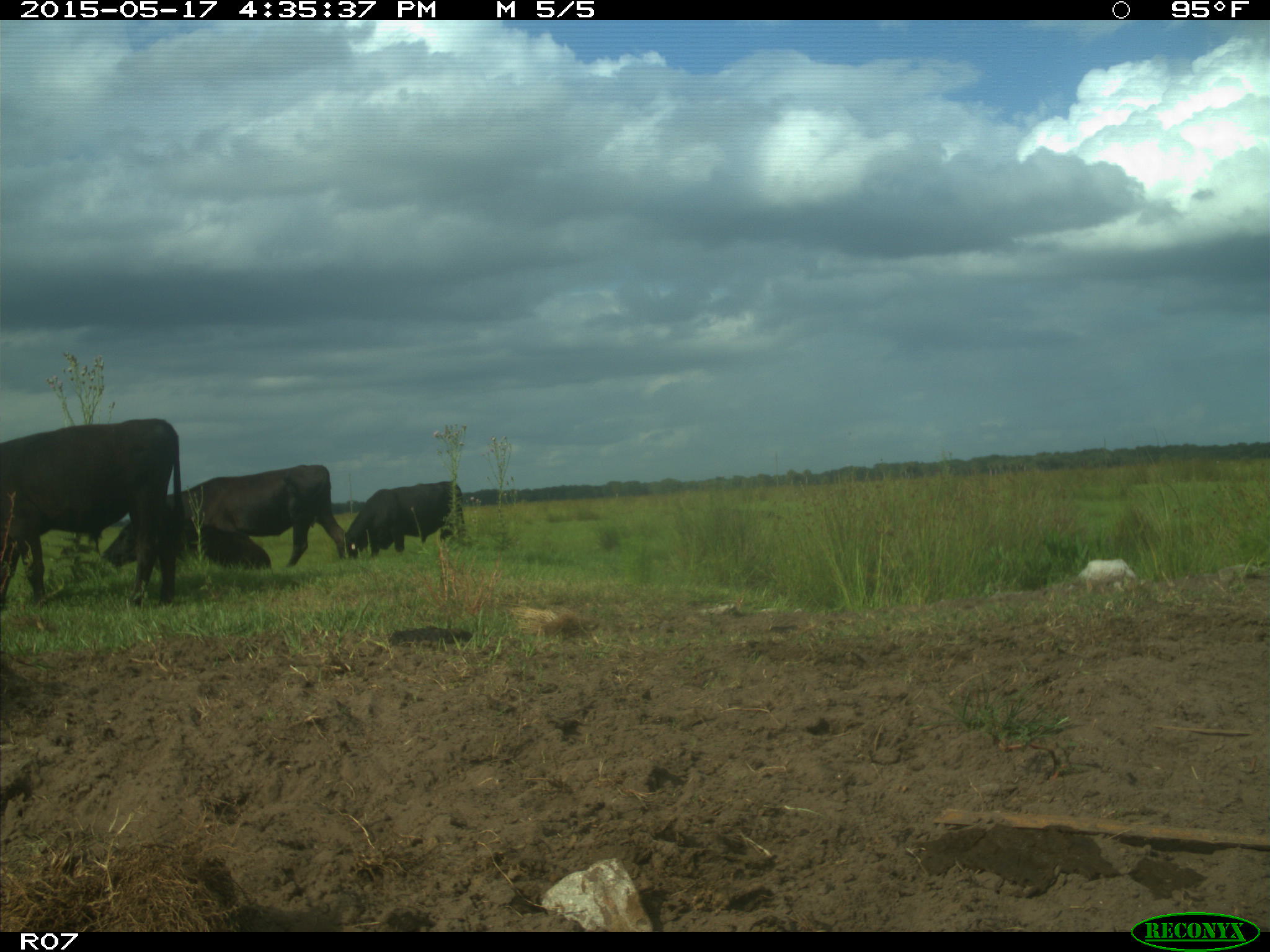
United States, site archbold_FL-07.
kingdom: Animalia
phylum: Chordata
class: Mammalia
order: Artiodactyla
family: Bovidae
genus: Bos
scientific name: Bos taurus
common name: domestic cow